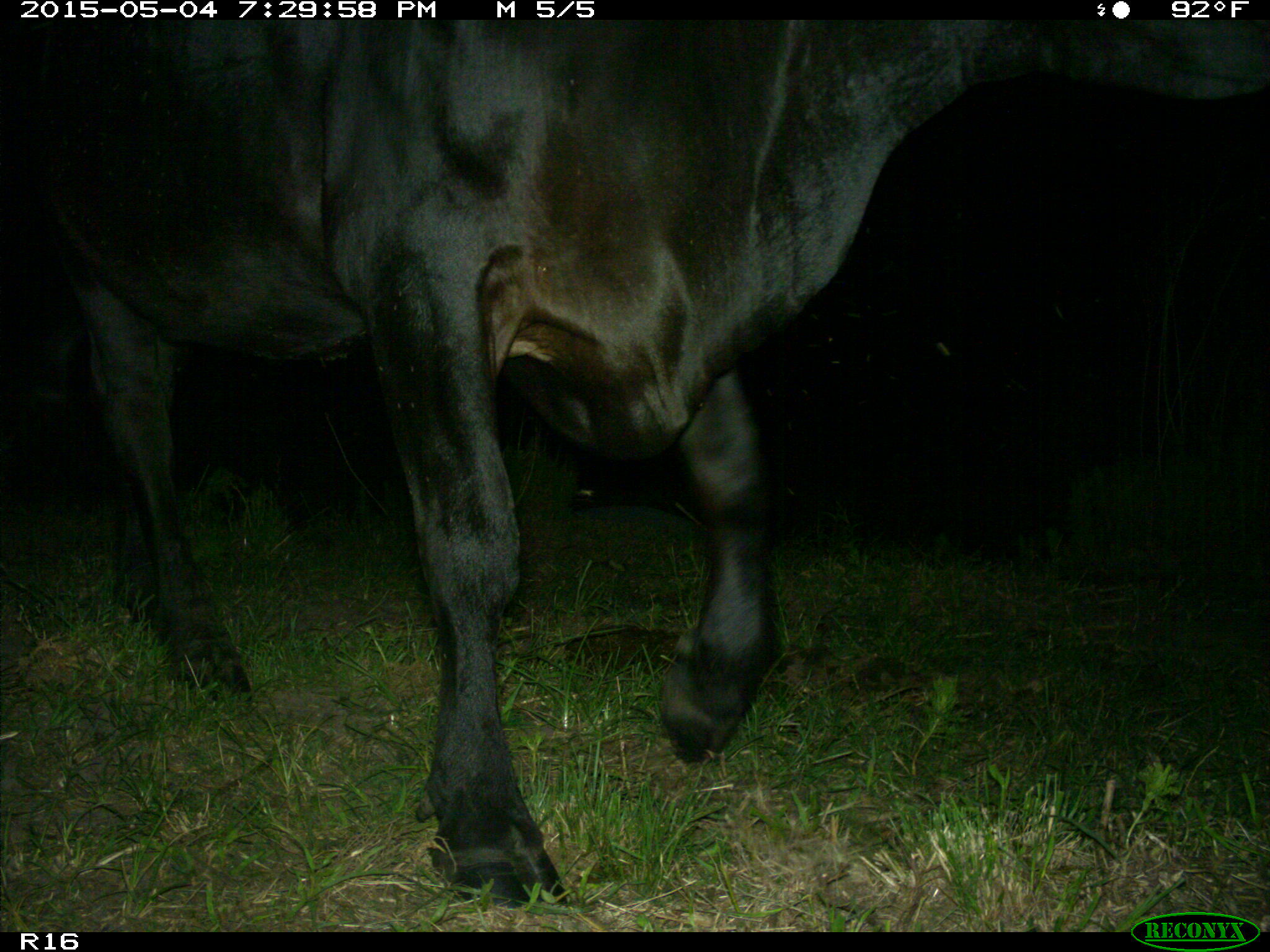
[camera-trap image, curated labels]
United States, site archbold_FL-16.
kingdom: Animalia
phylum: Chordata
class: Mammalia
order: Artiodactyla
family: Bovidae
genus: Bos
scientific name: Bos taurus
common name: domestic cow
Bos taurus (domestic cow).